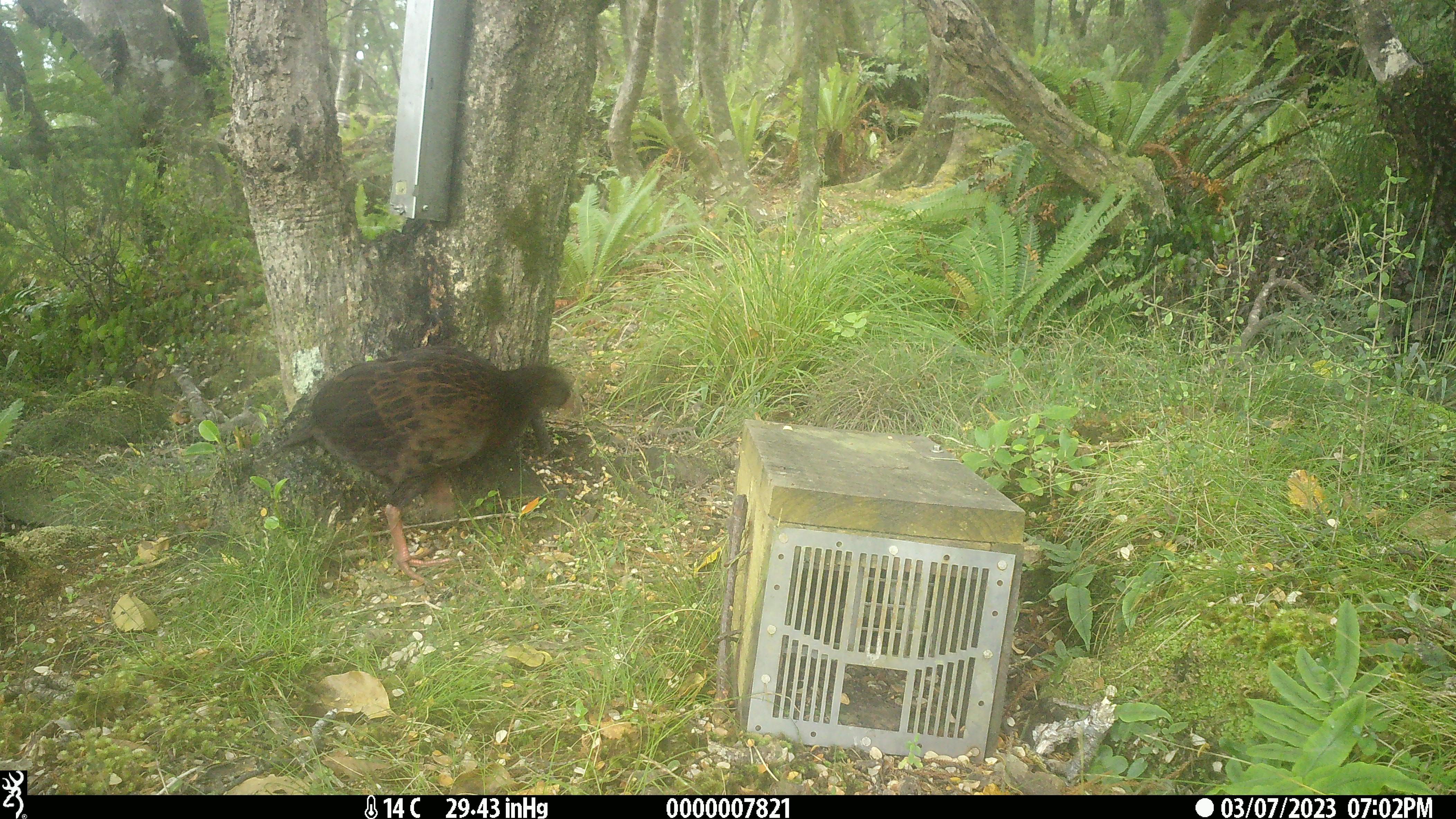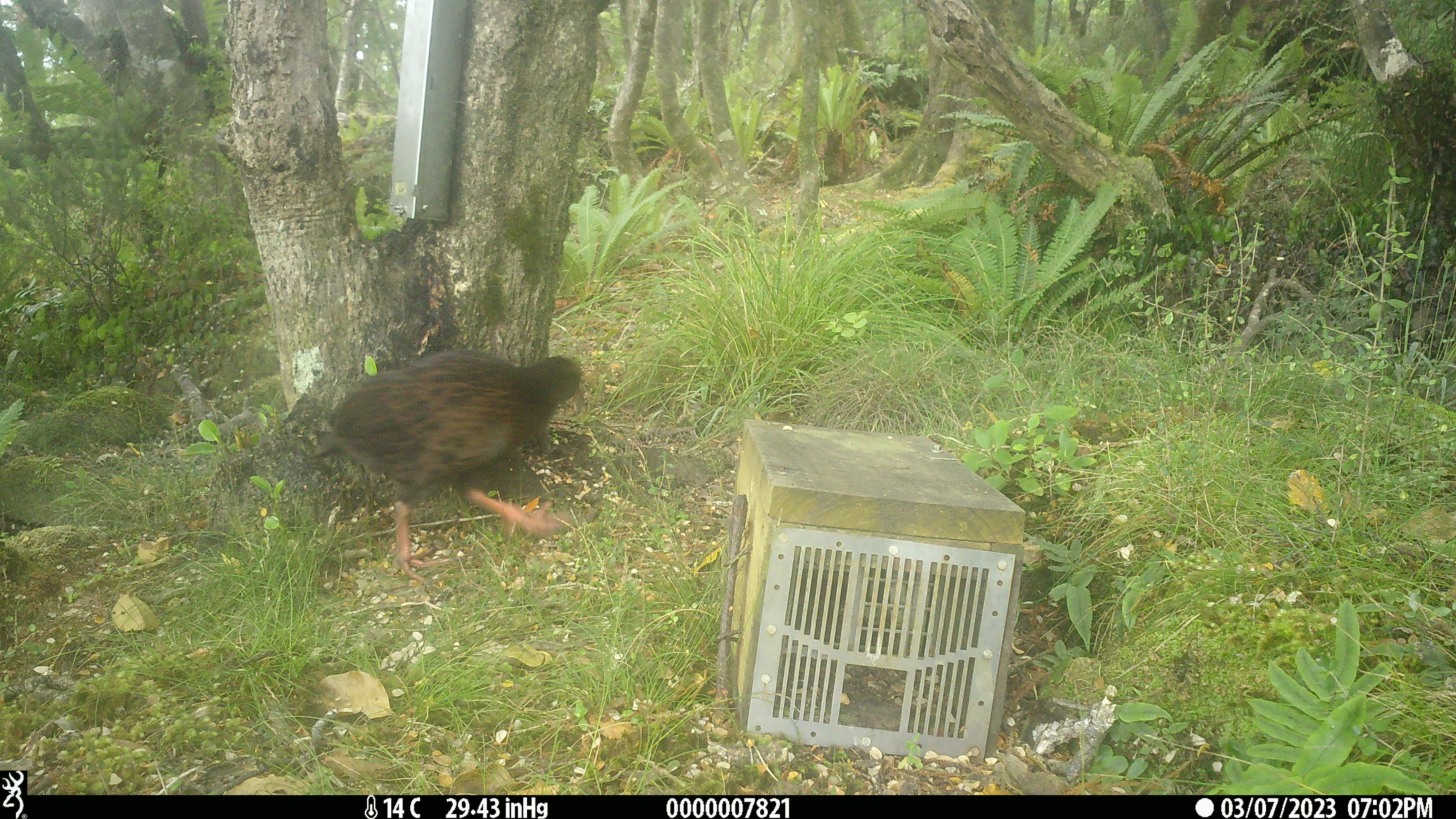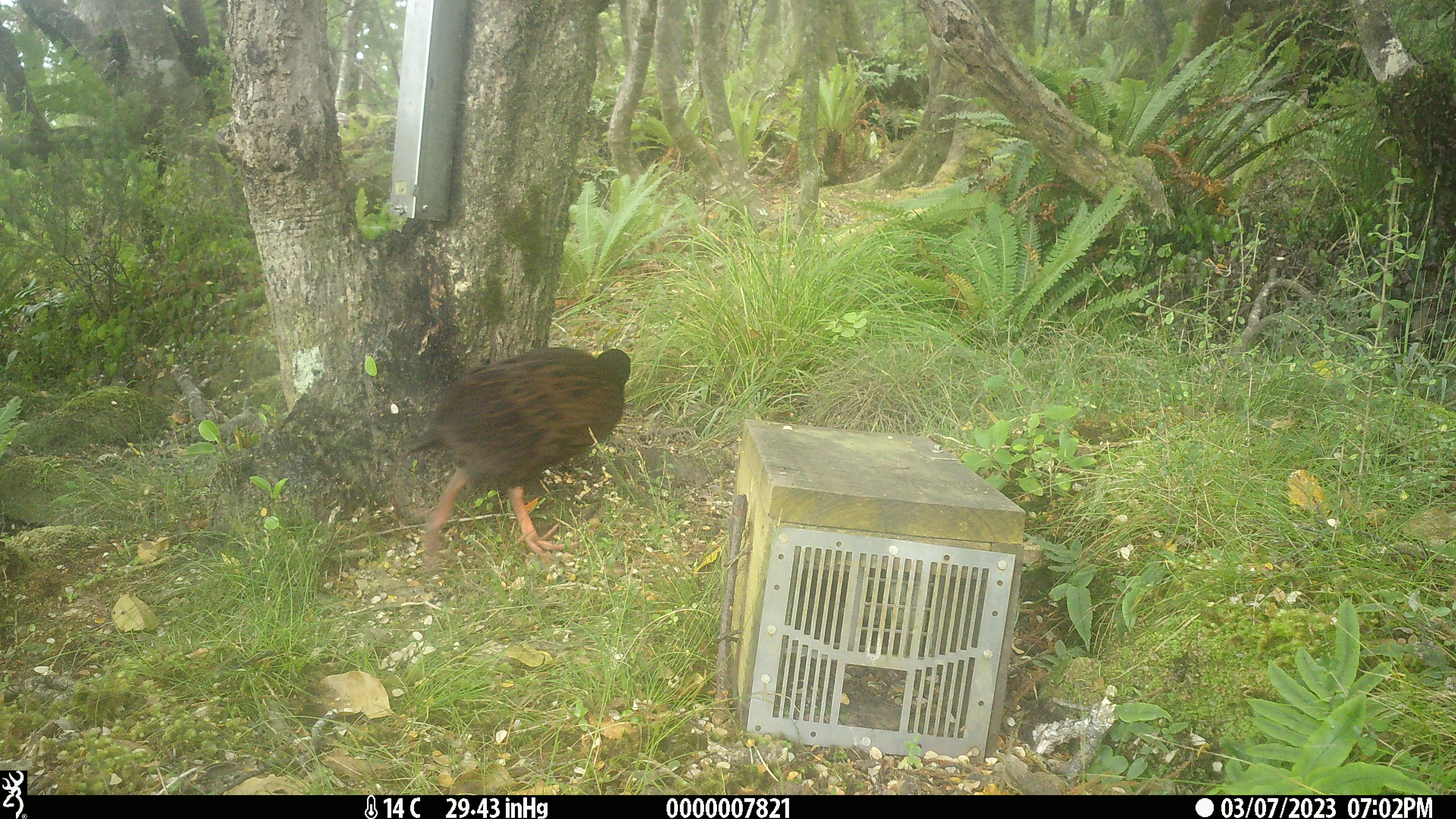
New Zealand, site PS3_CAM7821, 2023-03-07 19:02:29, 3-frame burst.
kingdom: Animalia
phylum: Chordata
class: Aves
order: Gruiformes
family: Rallidae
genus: Gallirallus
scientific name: Gallirallus australis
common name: weka